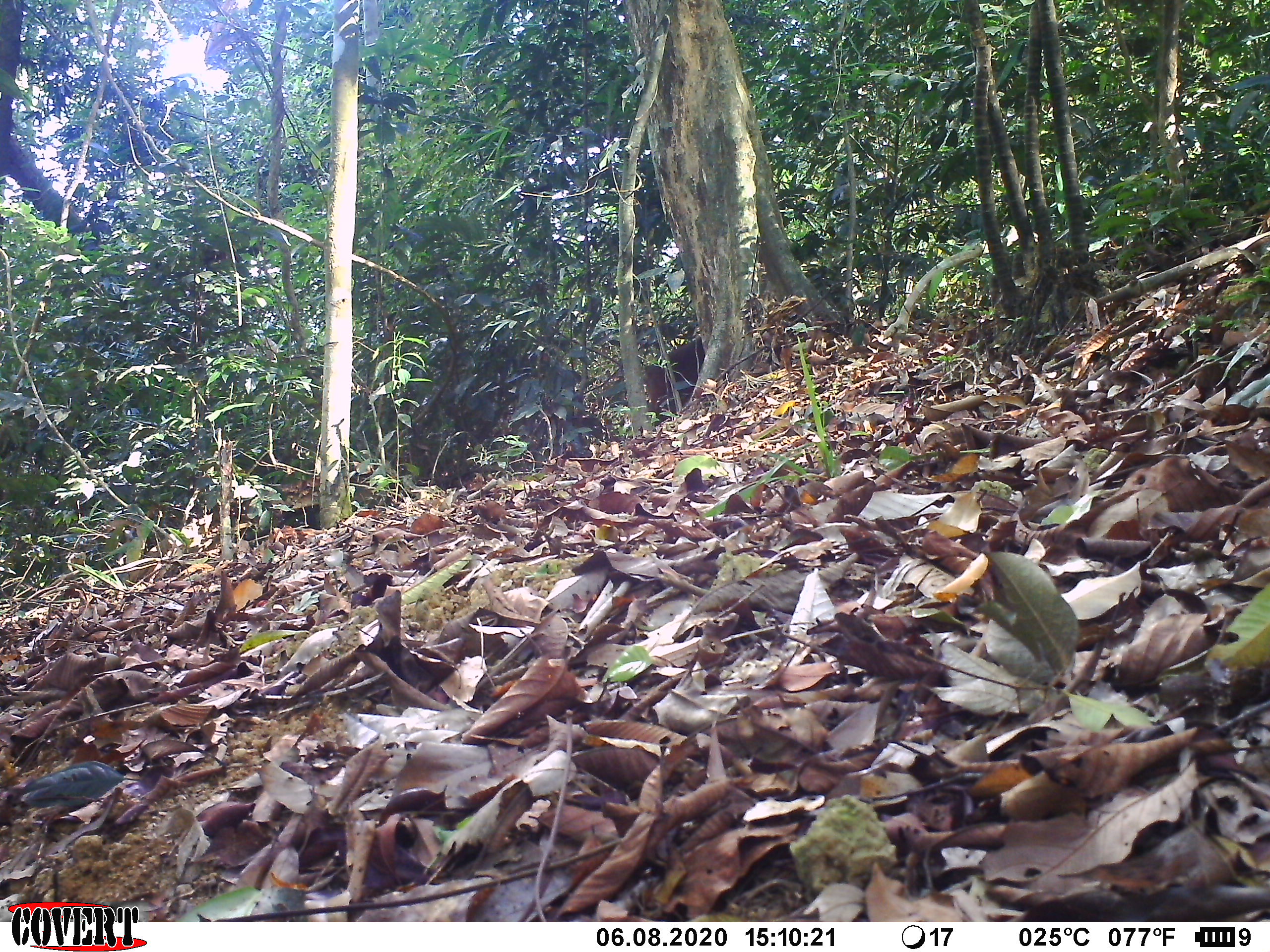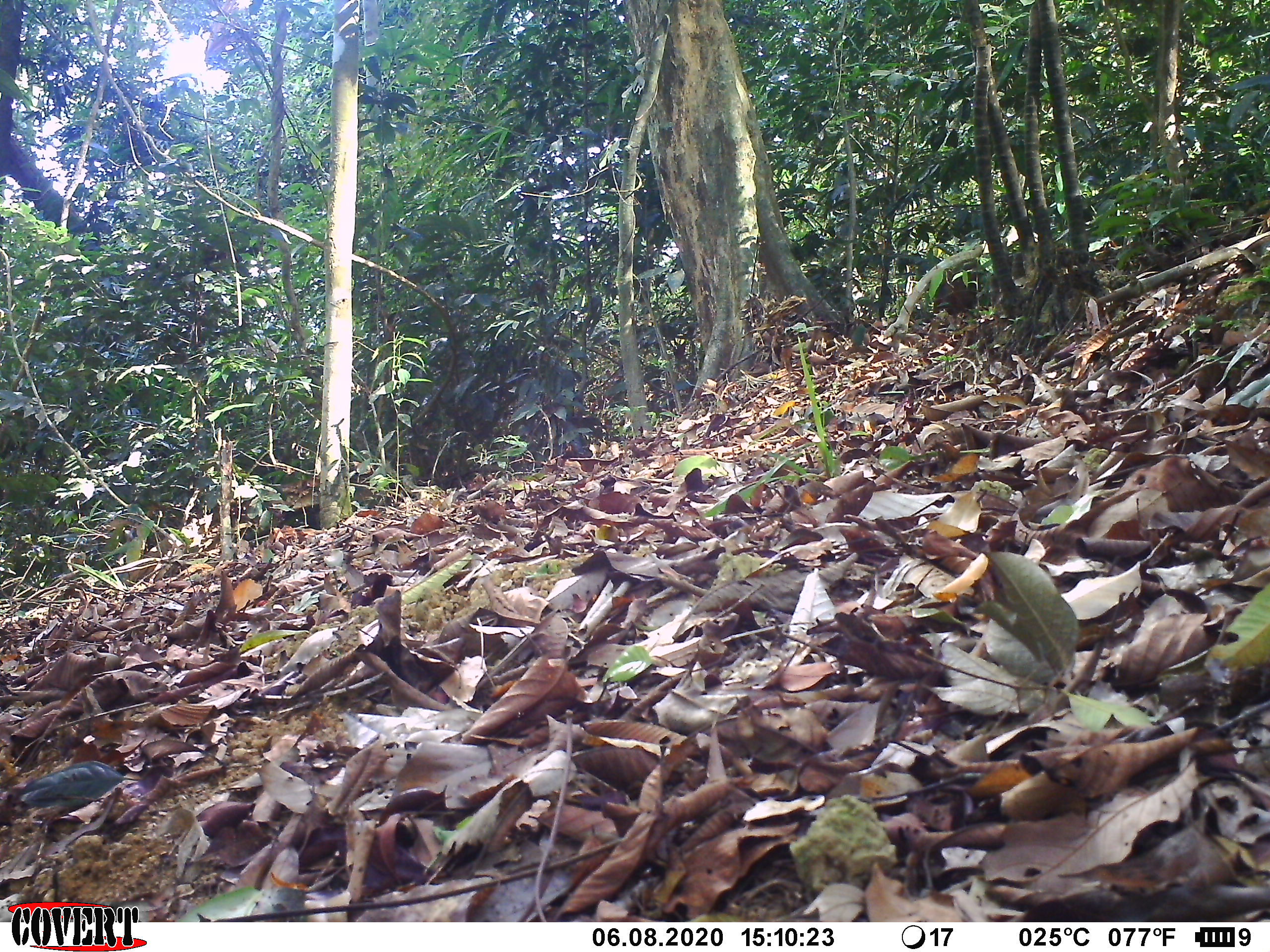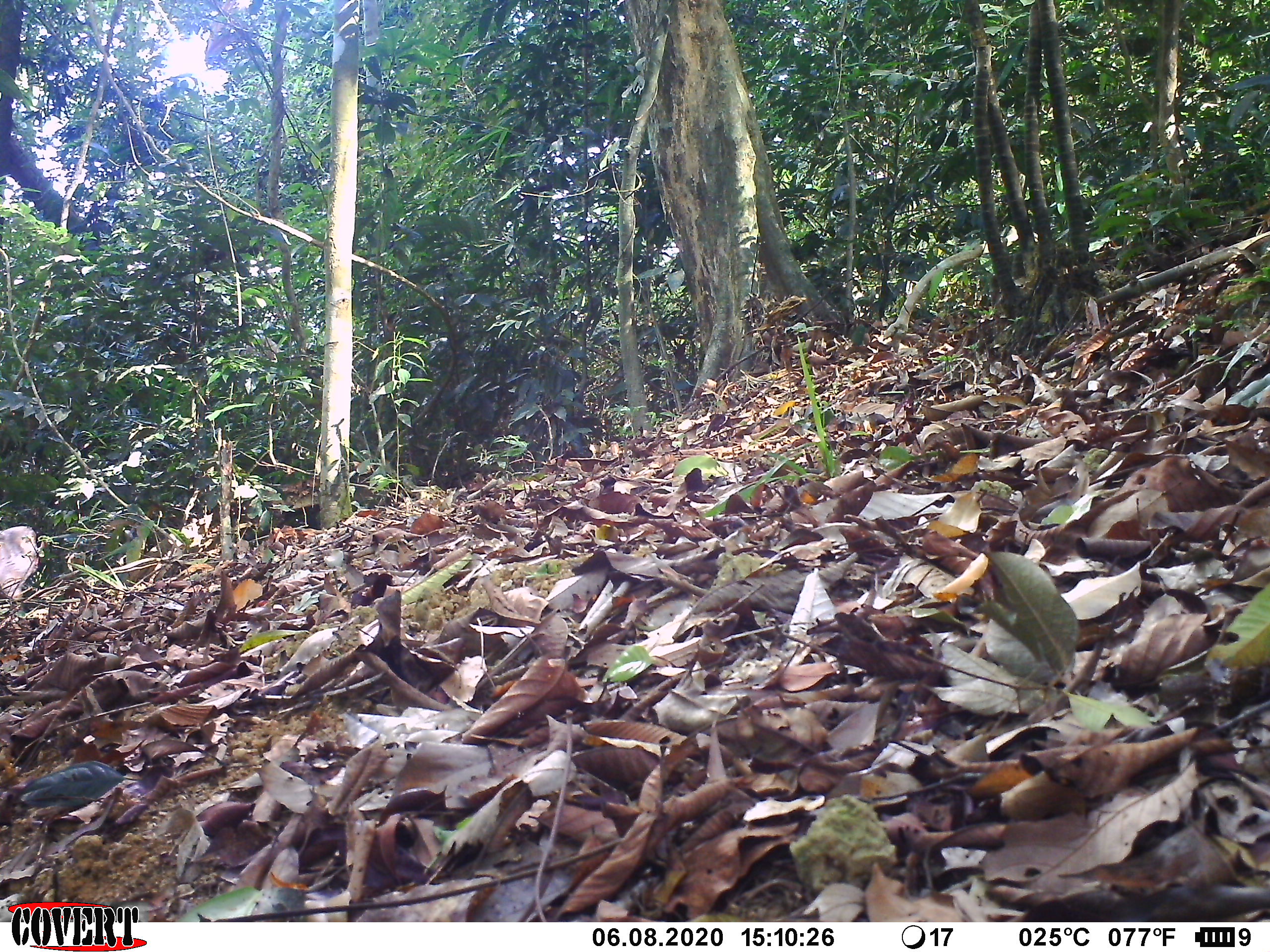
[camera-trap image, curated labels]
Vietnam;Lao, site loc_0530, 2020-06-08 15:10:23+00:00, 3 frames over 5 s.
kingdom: Animalia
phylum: Chordata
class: Mammalia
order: Primates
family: Cercopithecidae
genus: Macaca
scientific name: Macaca arctoides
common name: stump-tailed macaque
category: stump tailed macaque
Stump tailed macaque (stump-tailed macaque) (Macaca arctoides). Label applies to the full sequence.